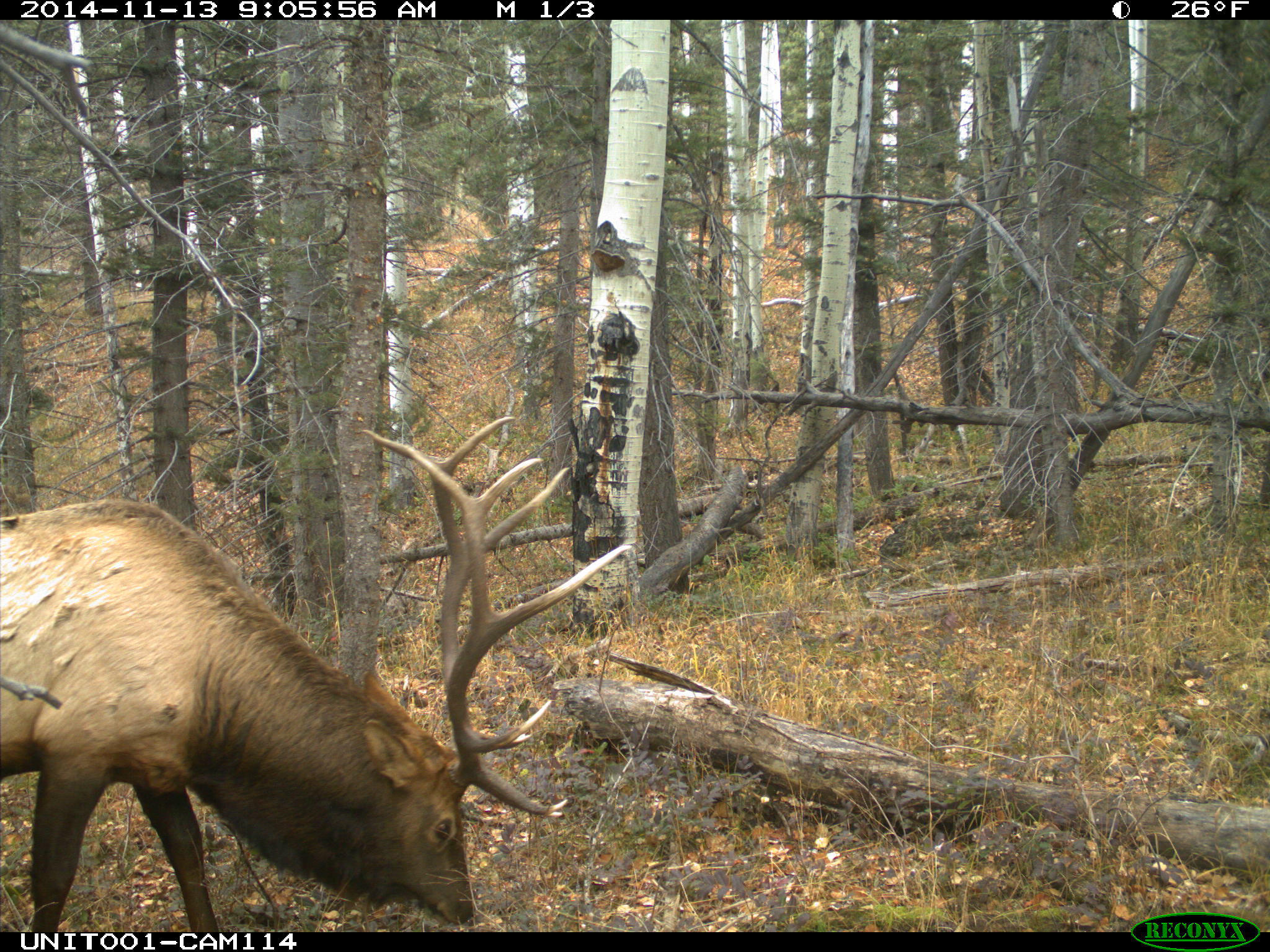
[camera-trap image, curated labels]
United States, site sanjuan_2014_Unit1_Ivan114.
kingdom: Animalia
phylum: Chordata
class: Mammalia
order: Artiodactyla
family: Cervidae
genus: Cervus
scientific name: Cervus elaphus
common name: red deer